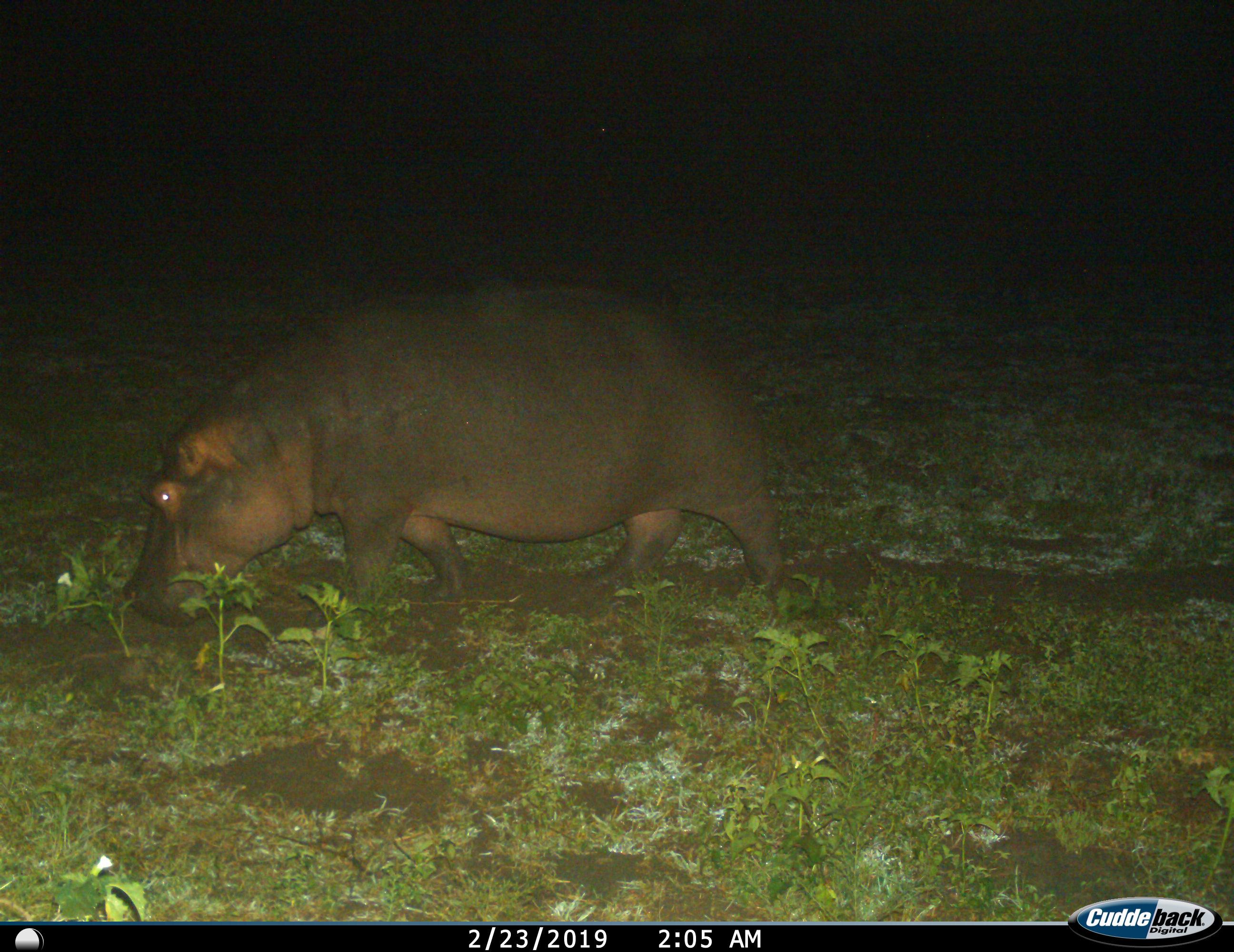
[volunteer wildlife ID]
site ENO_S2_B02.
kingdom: Animalia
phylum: Chordata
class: Mammalia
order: Artiodactyla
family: Hippopotamidae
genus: Hippopotamus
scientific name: Hippopotamus amphibius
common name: hippopotamus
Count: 1.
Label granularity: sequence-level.